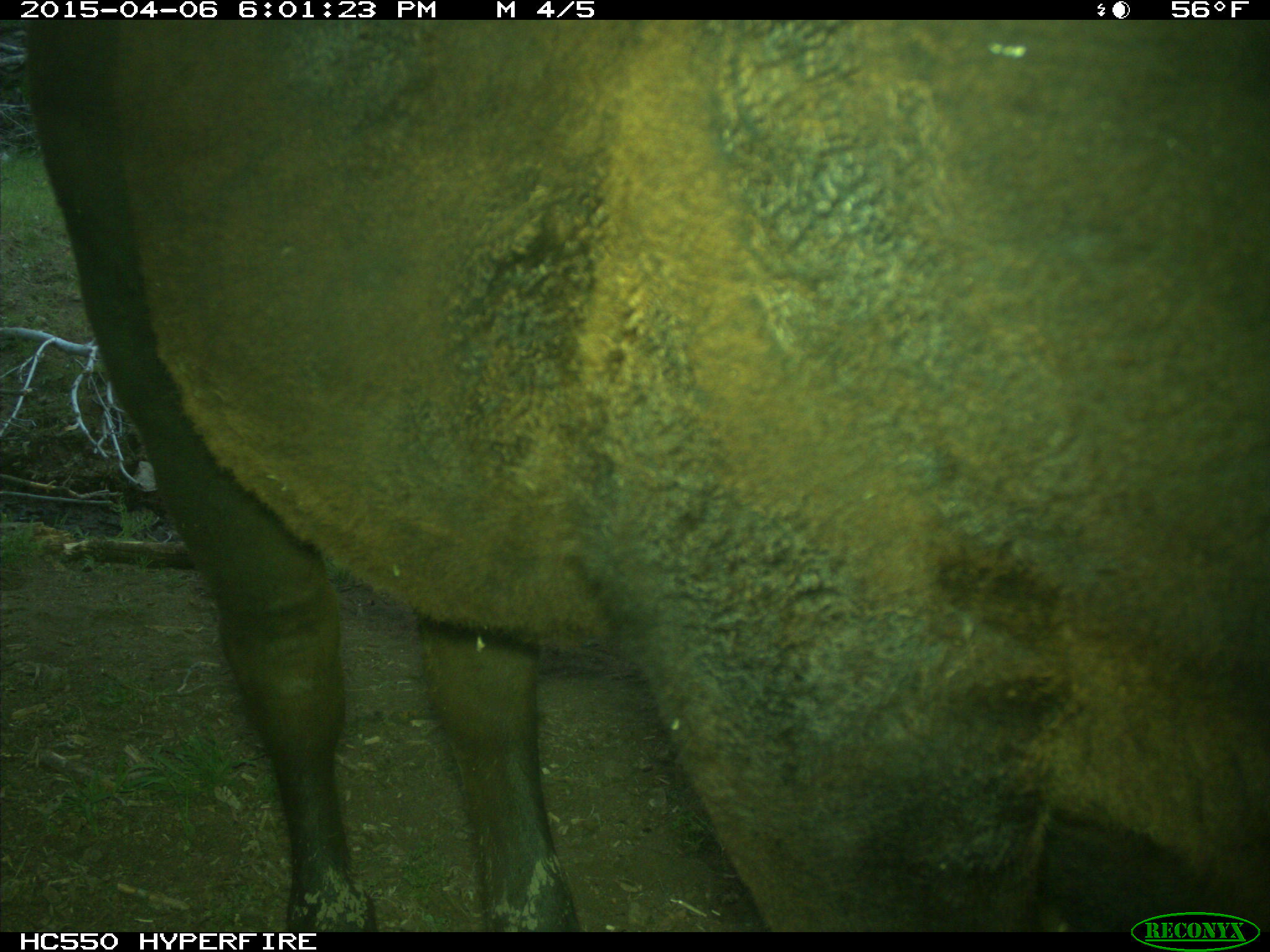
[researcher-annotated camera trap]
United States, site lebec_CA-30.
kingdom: Animalia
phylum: Chordata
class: Mammalia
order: Artiodactyla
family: Bovidae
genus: Bos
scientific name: Bos taurus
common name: domestic cow